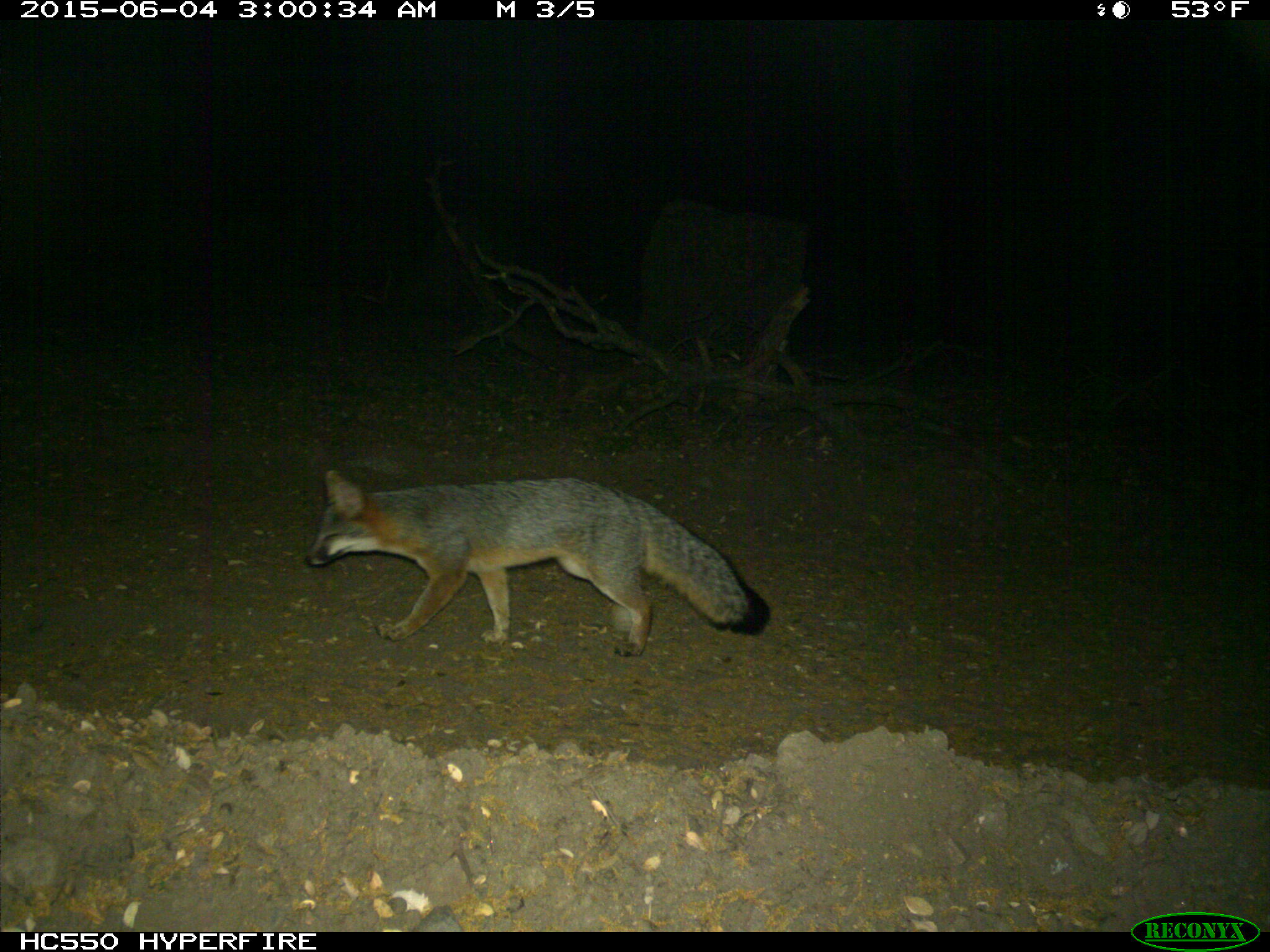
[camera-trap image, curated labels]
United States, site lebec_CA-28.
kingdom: Animalia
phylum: Chordata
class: Mammalia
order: Carnivora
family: Canidae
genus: Urocyon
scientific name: Urocyon cinereoargenteus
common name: gray fox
Urocyon cinereoargenteus (gray fox).